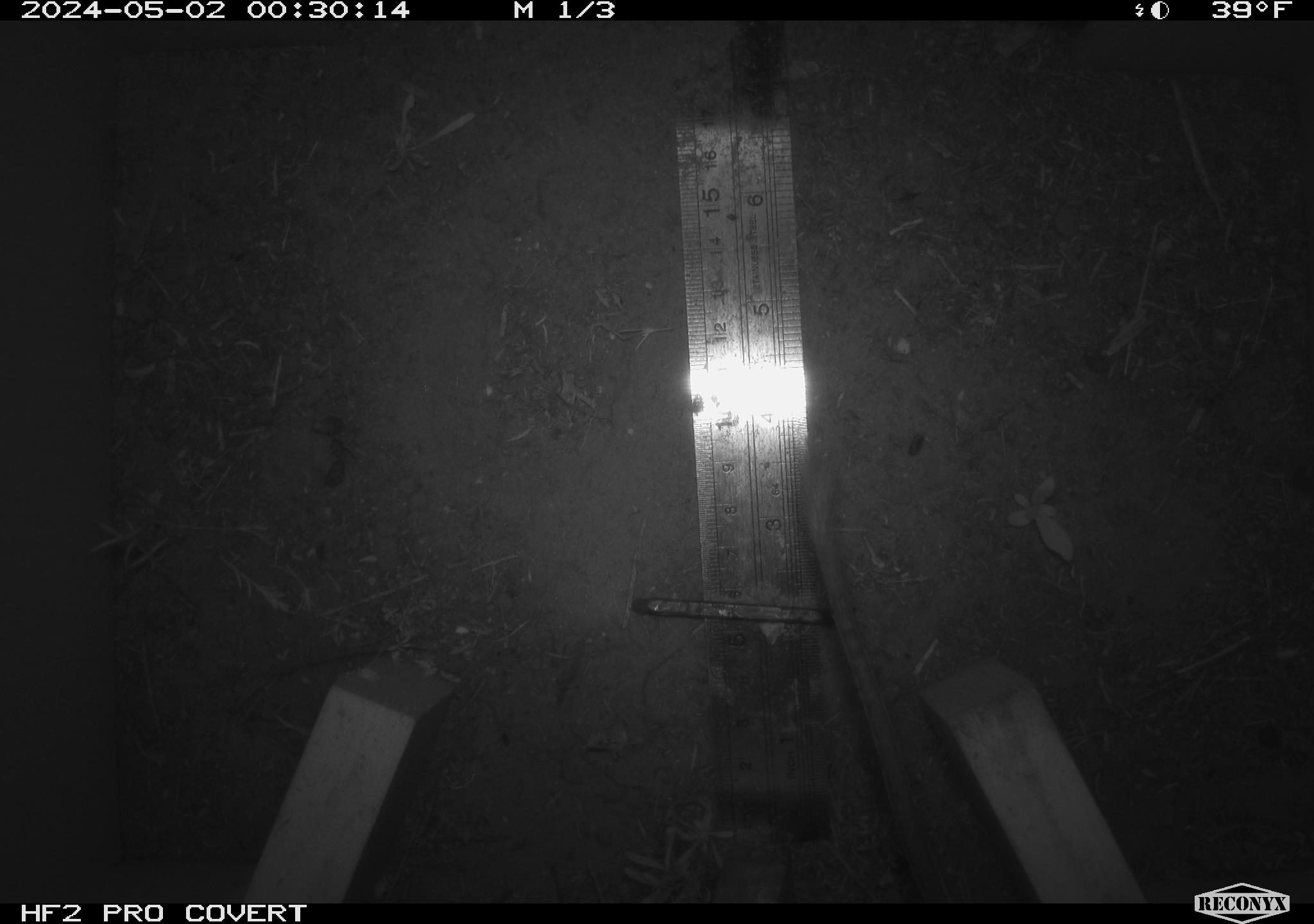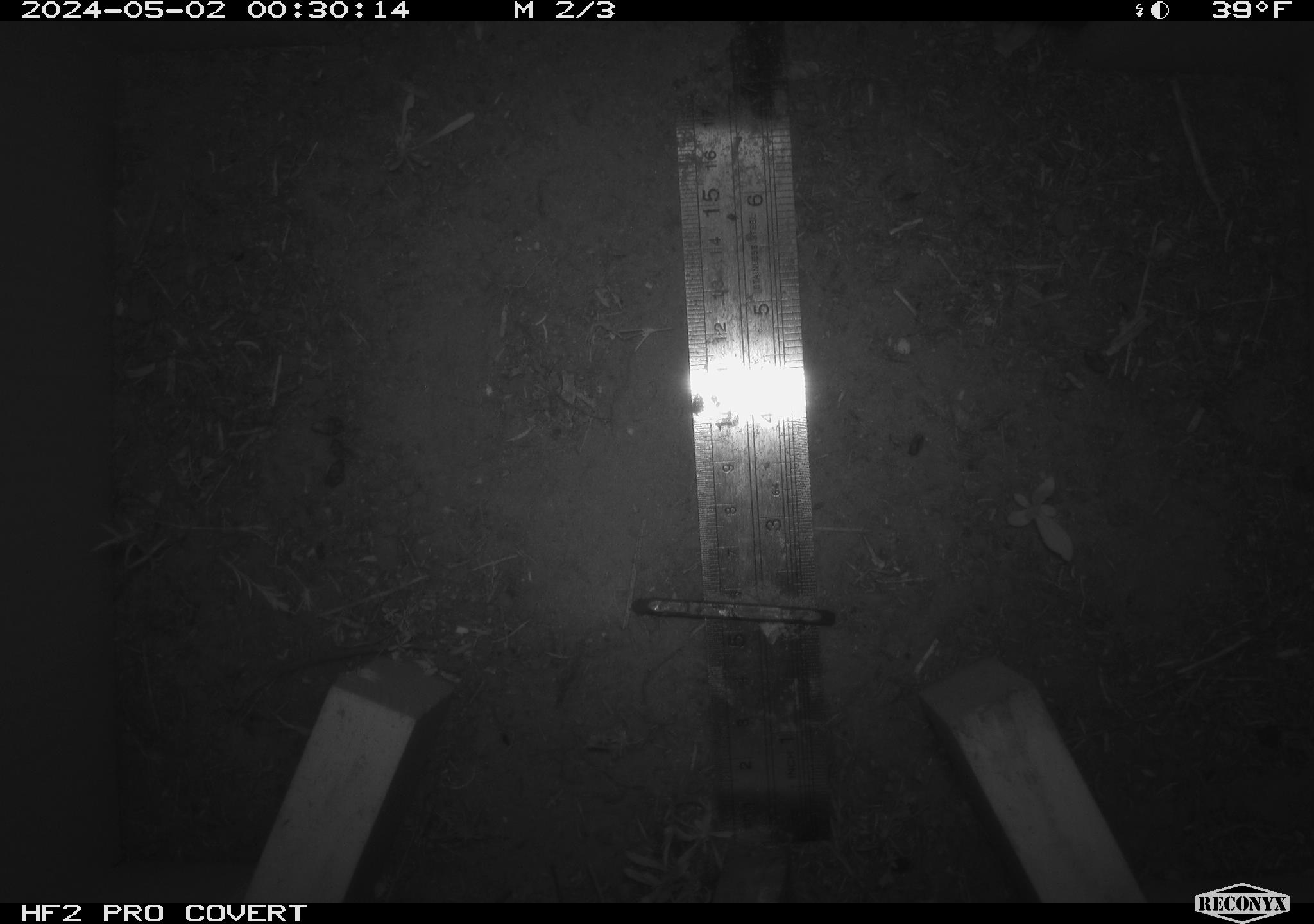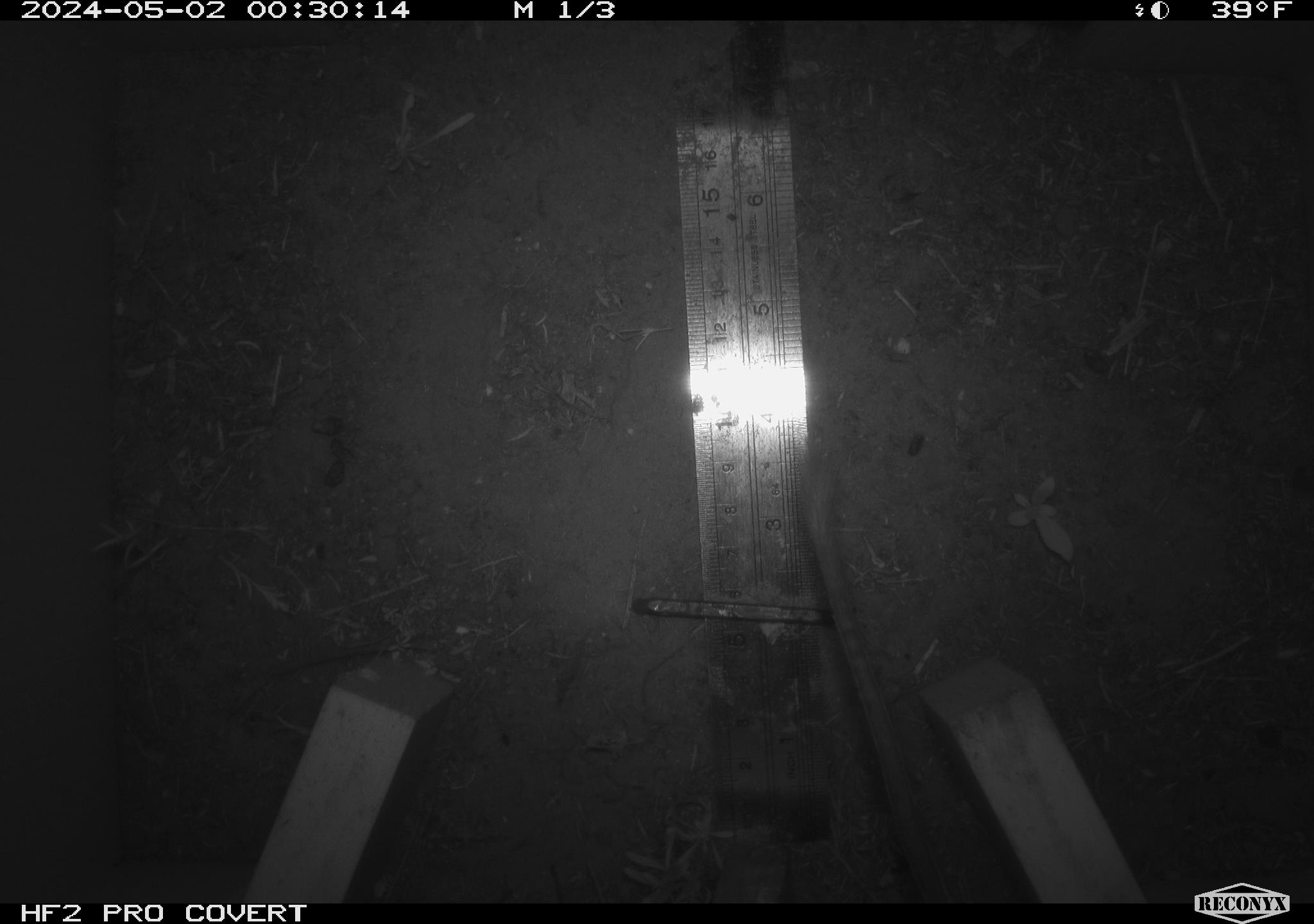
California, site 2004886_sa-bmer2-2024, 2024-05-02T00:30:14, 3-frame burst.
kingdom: Animalia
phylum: Chordata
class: Mammalia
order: Rodentia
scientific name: Rodentia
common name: mouse species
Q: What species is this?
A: Mouse species (Rodentia).